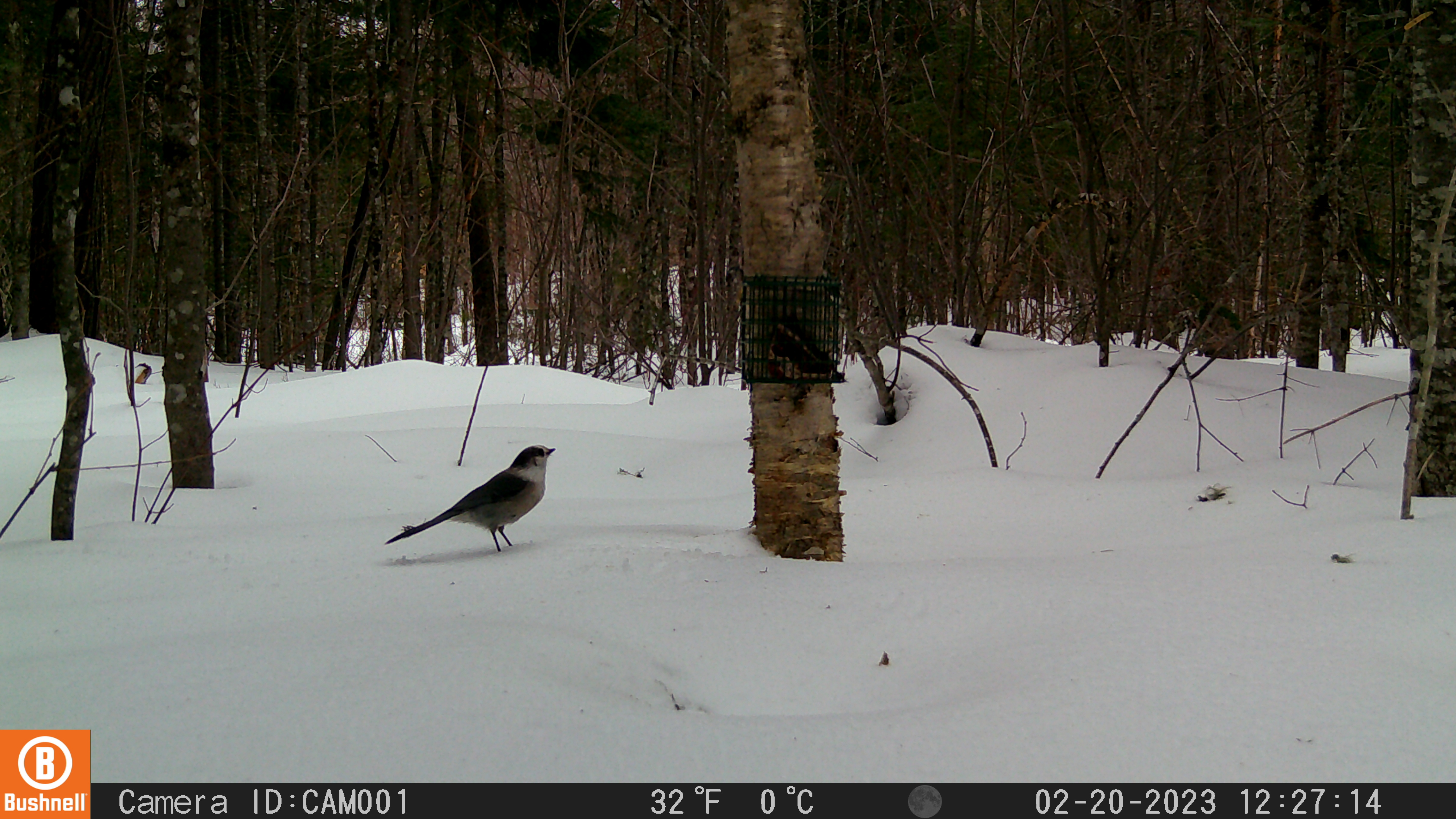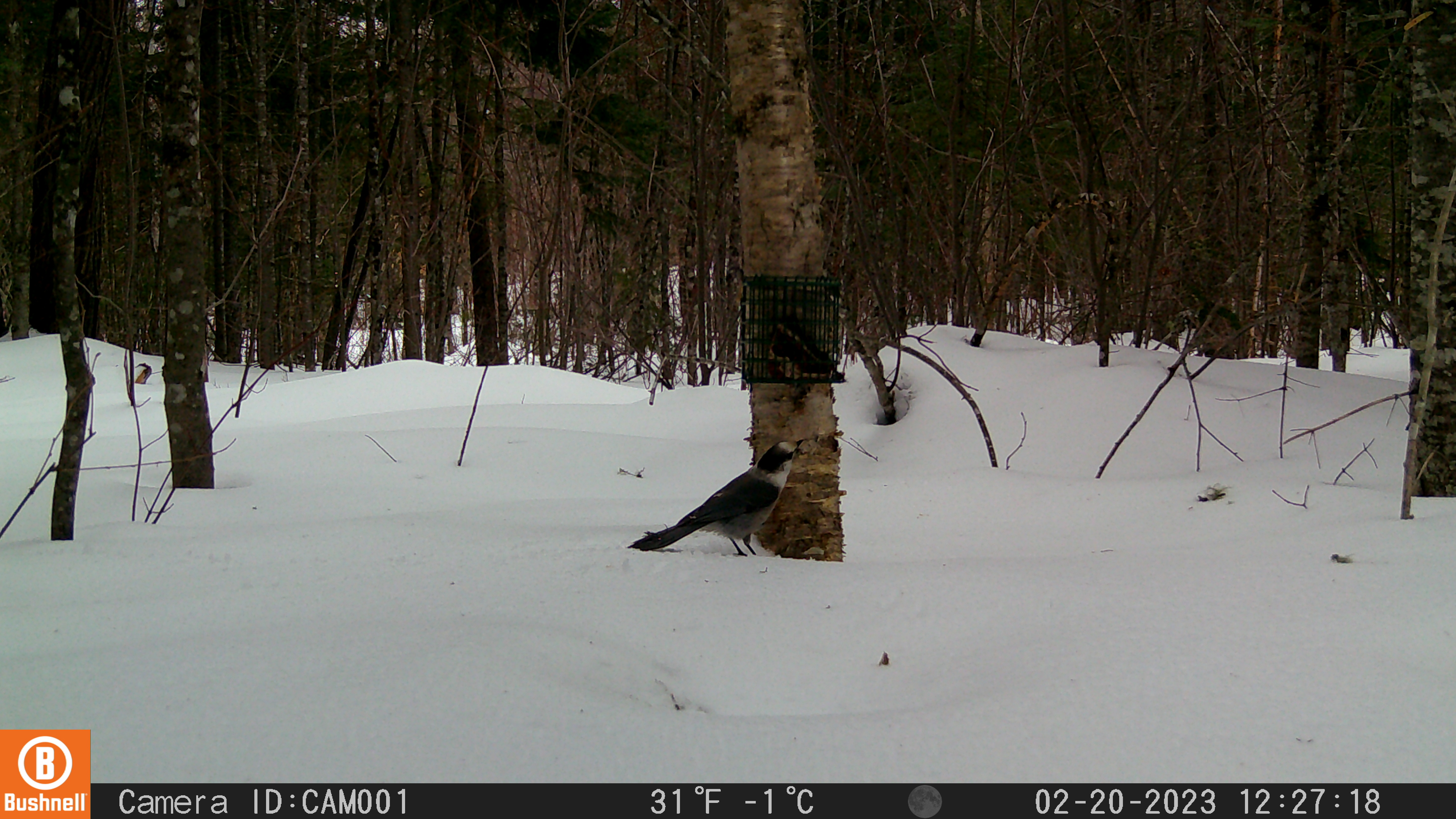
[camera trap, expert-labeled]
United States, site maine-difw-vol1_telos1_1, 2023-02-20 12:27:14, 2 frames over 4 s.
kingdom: Animalia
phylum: Chordata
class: Aves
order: Passeriformes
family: Corvidae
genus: Perisoreus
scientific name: Perisoreus canadensis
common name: canada jay